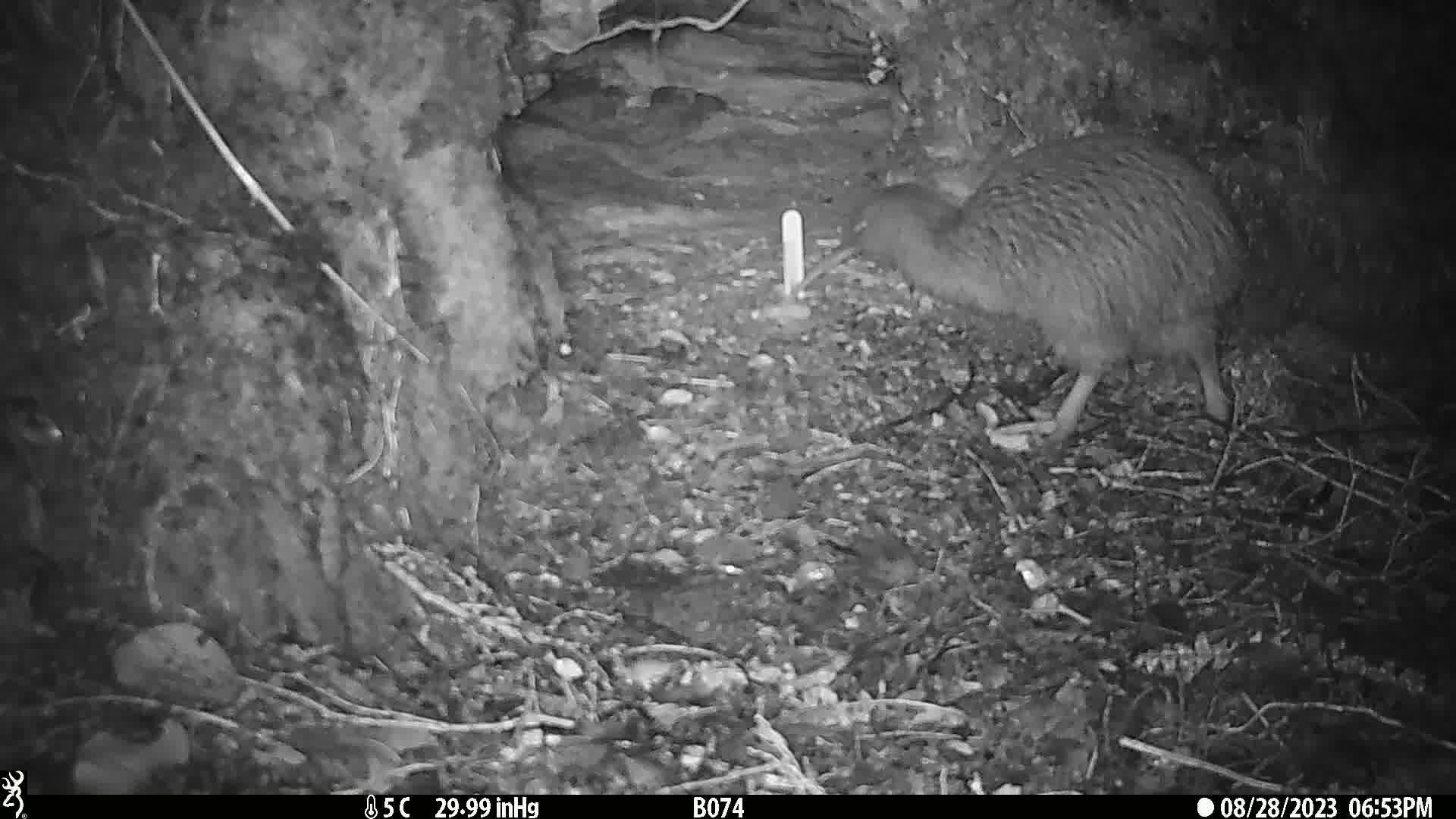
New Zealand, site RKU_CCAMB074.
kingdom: Animalia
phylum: Chordata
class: Aves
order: Apterygiformes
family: Apterygidae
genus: Apteryx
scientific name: Apteryx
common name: kiwi